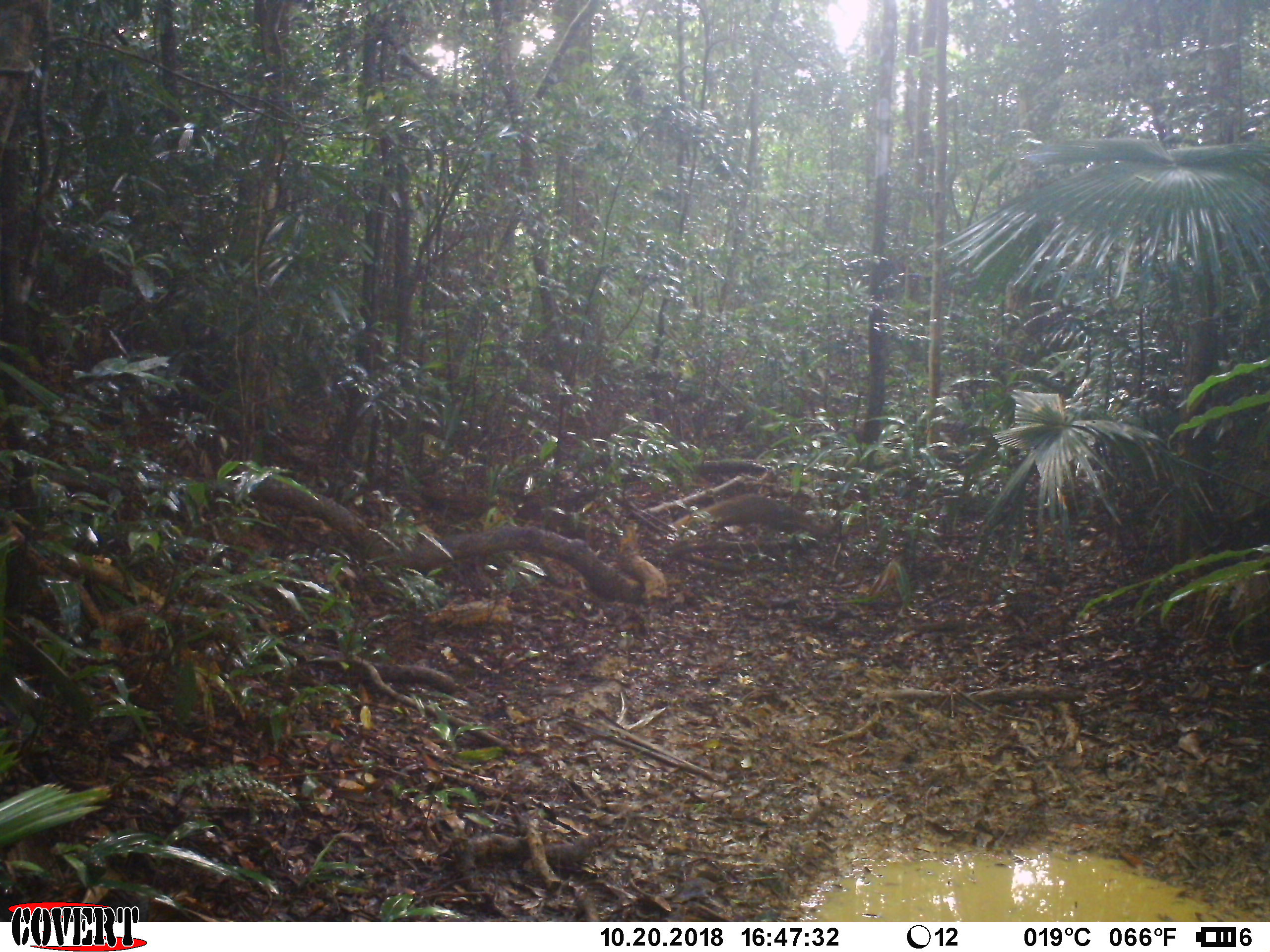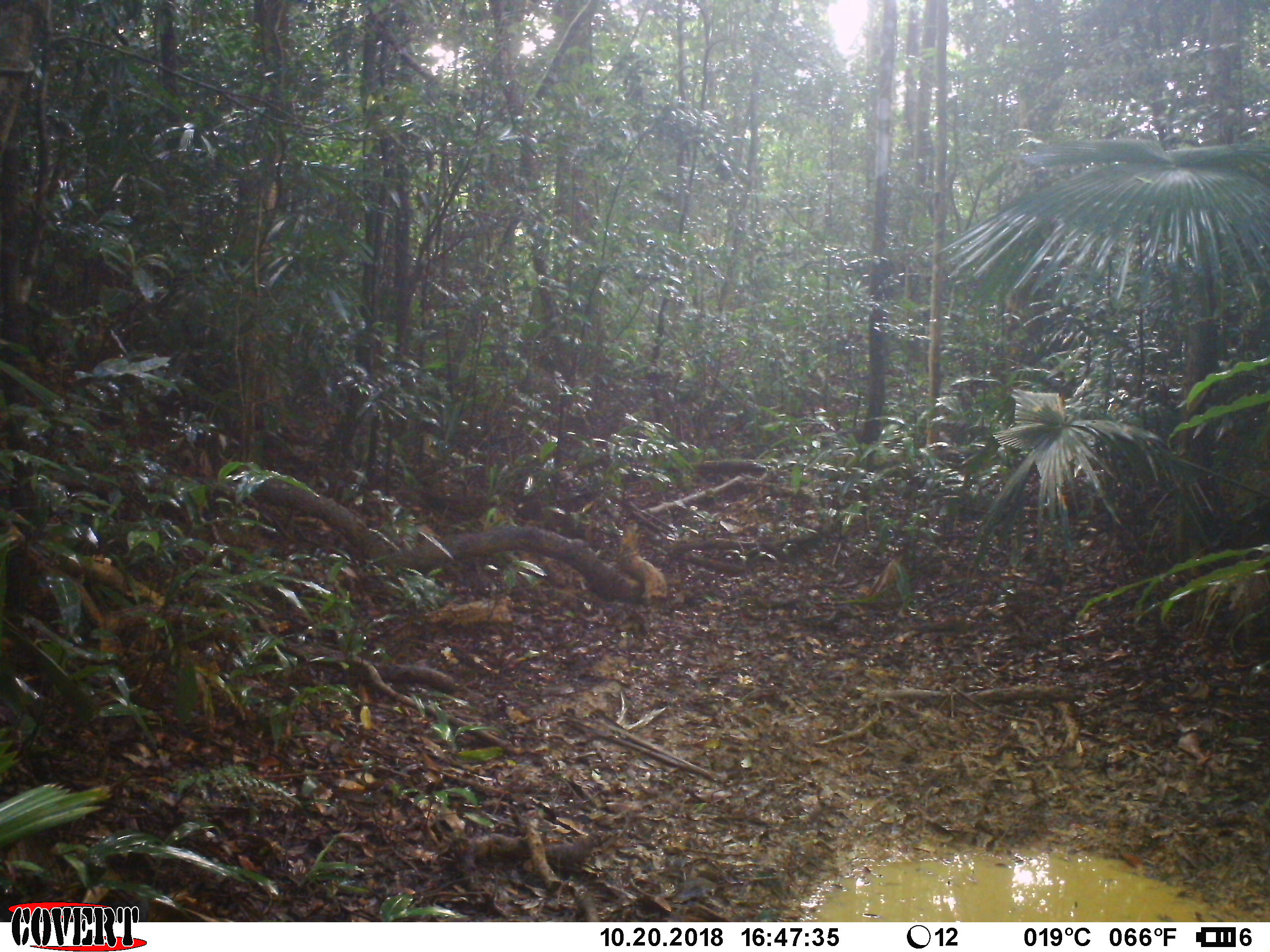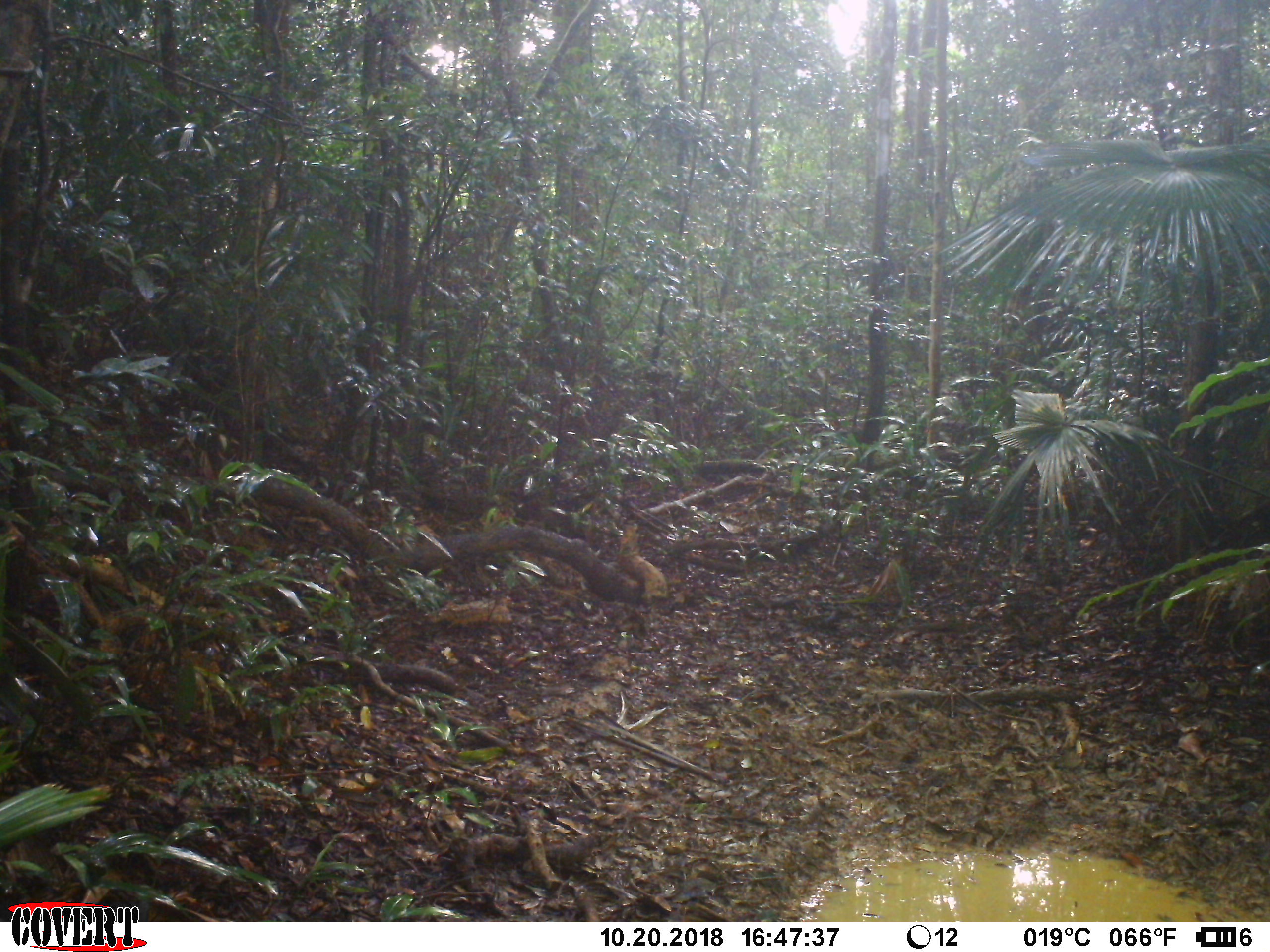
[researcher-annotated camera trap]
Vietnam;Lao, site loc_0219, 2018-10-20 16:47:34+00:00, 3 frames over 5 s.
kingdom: Animalia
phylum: Chordata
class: Mammalia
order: Carnivora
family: Herpestidae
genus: Urva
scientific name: Urva urva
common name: crab-eating mongoose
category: crab eating mongoose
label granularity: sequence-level